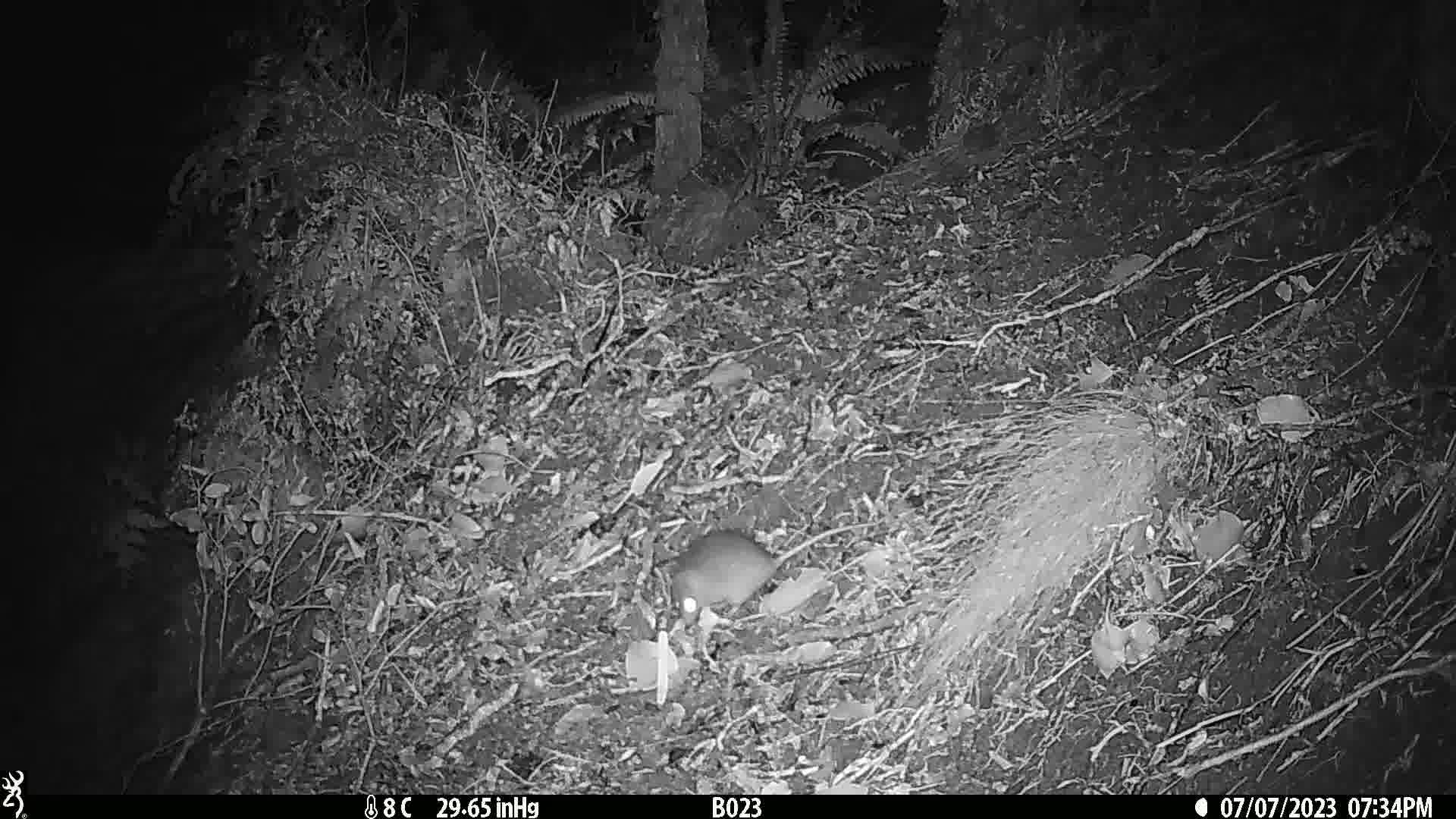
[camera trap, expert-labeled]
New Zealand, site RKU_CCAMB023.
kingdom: Animalia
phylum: Chordata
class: Mammalia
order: Rodentia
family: Muridae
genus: Rattus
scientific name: Rattus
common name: rat